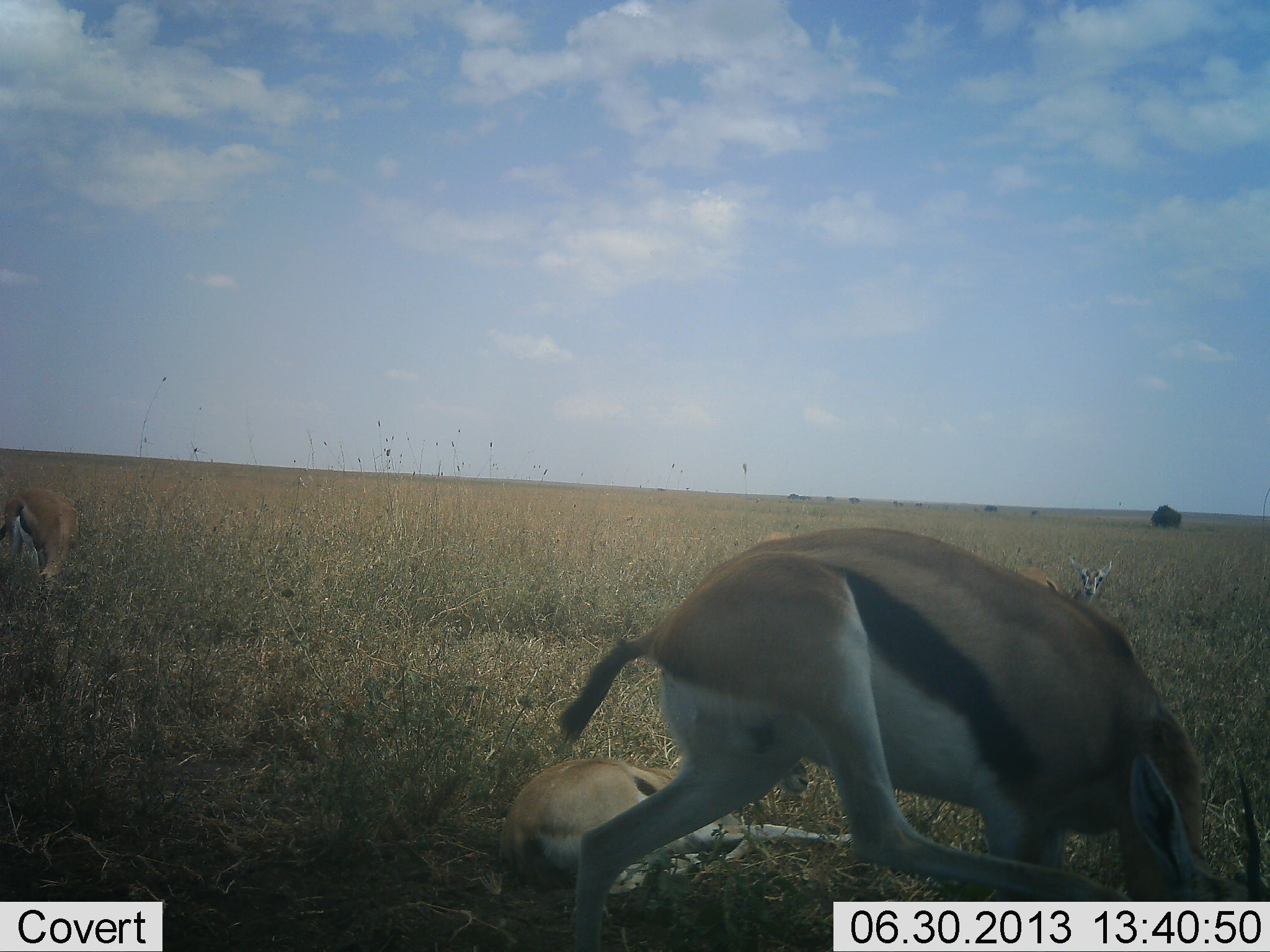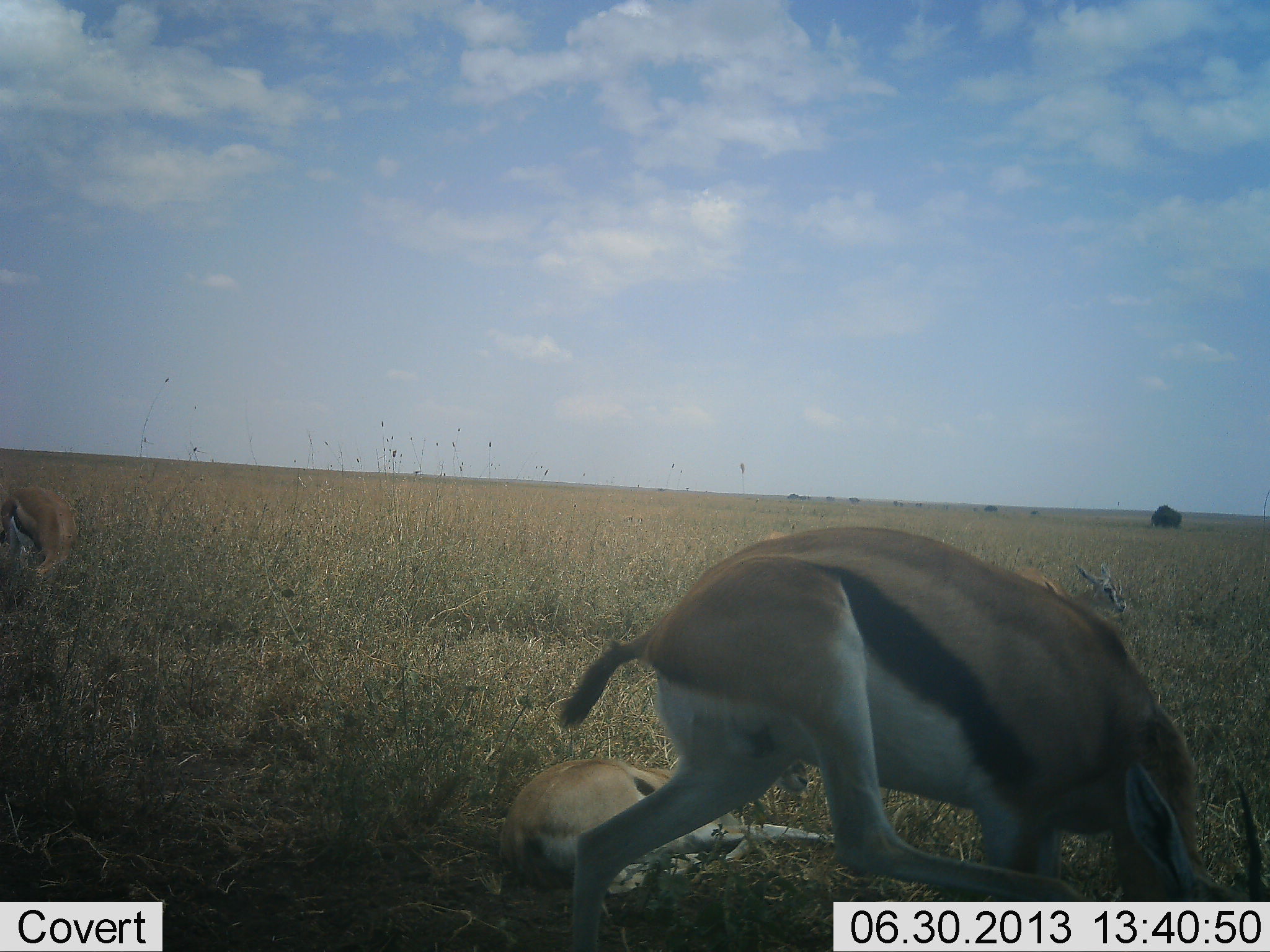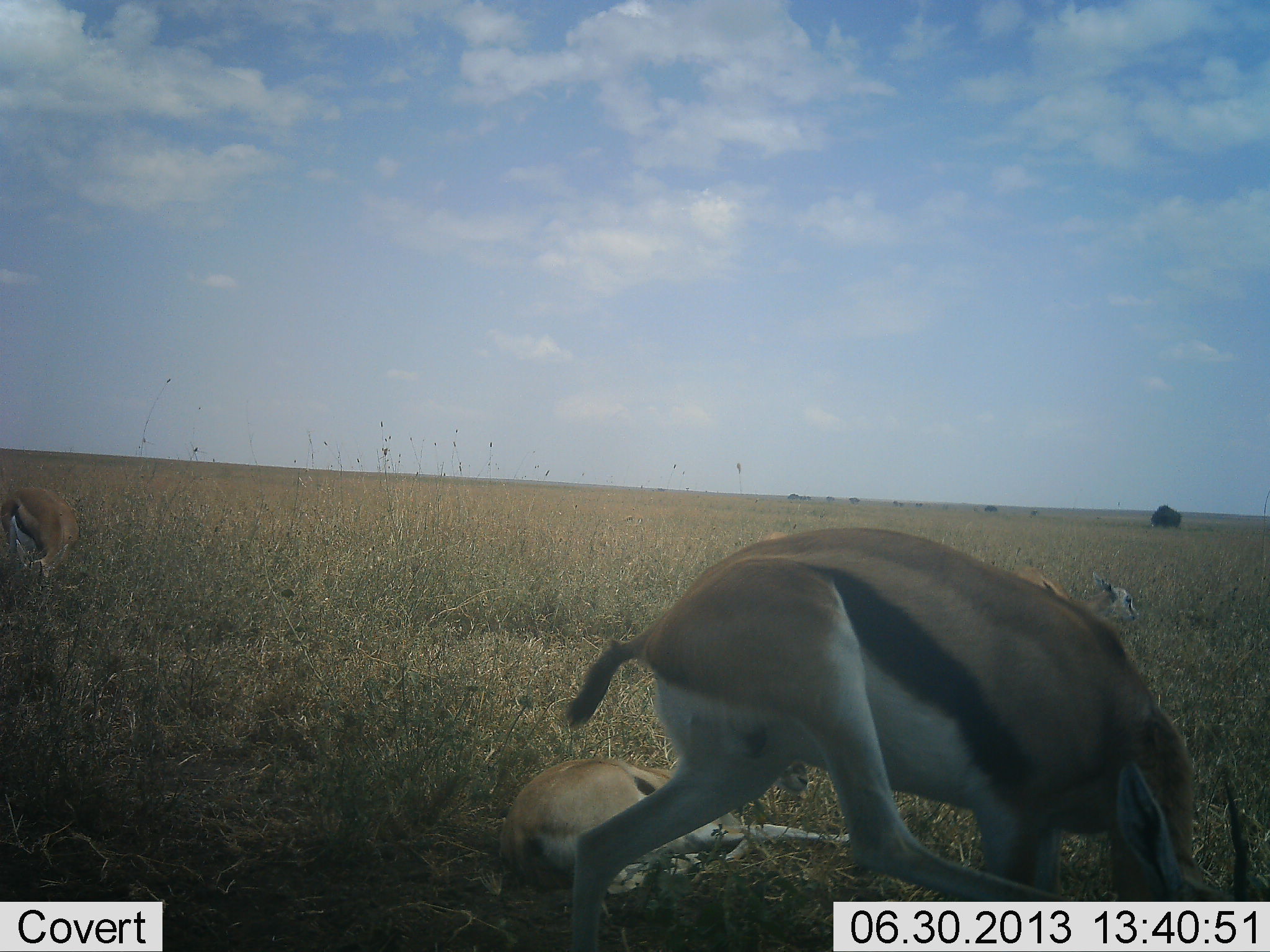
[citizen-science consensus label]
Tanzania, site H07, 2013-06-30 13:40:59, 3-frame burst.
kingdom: Animalia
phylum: Chordata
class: Mammalia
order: Artiodactyla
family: Bovidae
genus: Eudorcas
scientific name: Eudorcas thomsonii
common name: thomson's gazelle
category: gazellethomsons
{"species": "gazellethomsons (thomson's gazelle) (Eudorcas thomsonii)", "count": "4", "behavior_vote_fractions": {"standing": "51%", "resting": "87%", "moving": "10%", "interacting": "5%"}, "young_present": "3%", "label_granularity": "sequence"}